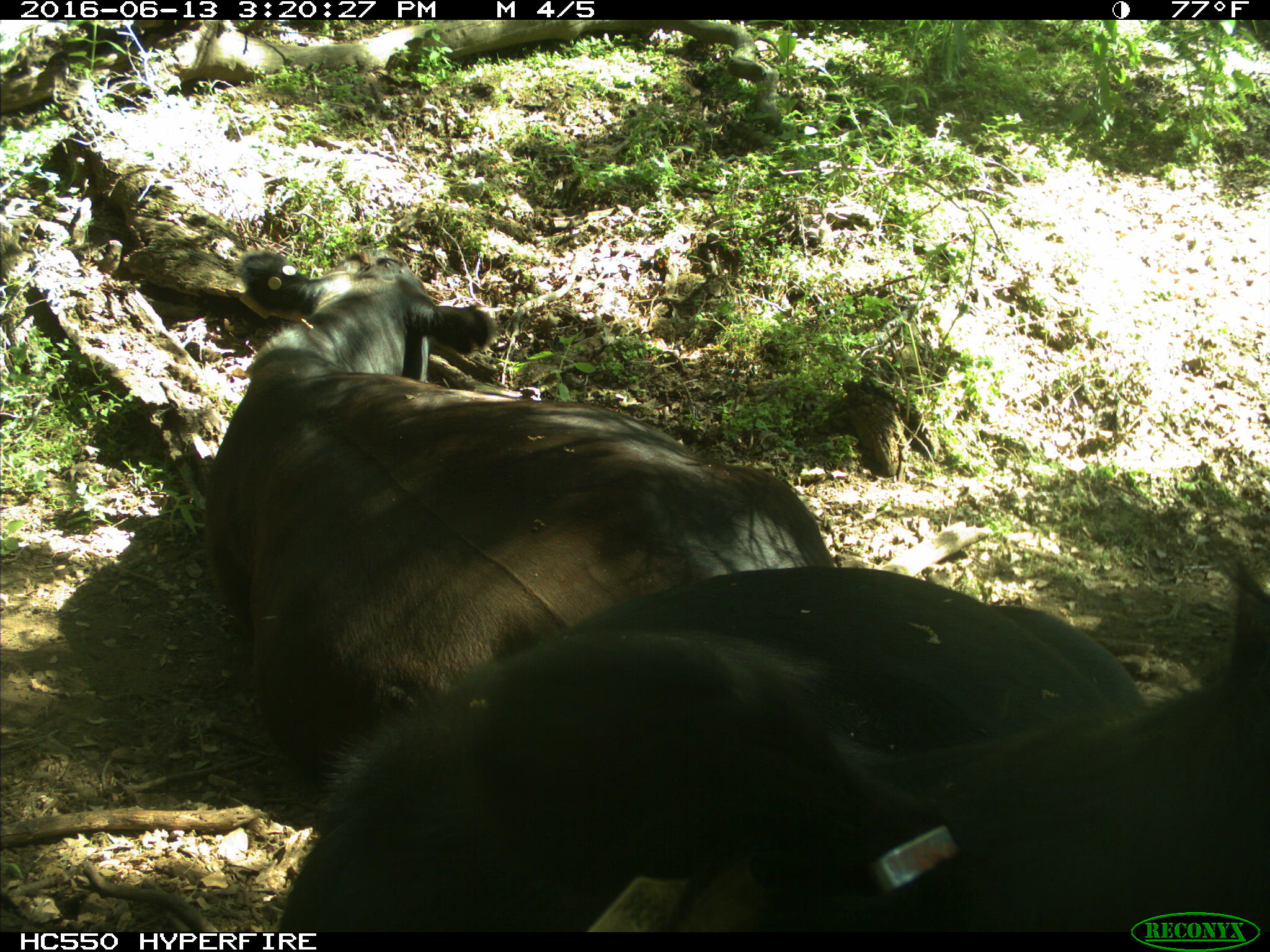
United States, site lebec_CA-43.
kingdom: Animalia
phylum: Chordata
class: Mammalia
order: Artiodactyla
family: Bovidae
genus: Bos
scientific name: Bos taurus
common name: domestic cow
Bos taurus (domestic cow).